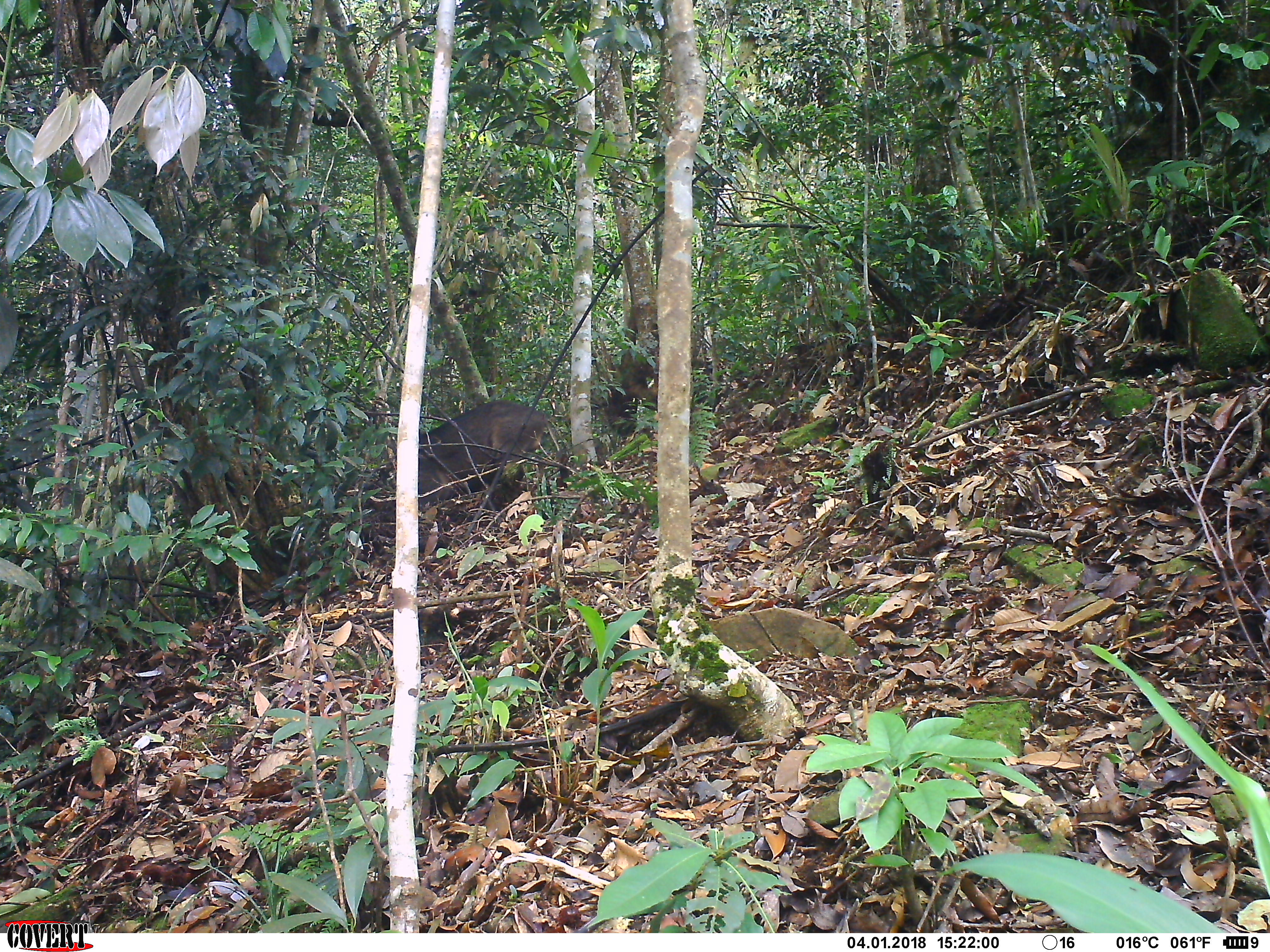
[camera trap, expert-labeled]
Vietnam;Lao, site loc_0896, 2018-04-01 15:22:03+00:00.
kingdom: Animalia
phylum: Chordata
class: Mammalia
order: Artiodactyla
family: Suidae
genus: Sus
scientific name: Sus scrofa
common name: eurasian wild pig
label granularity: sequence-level